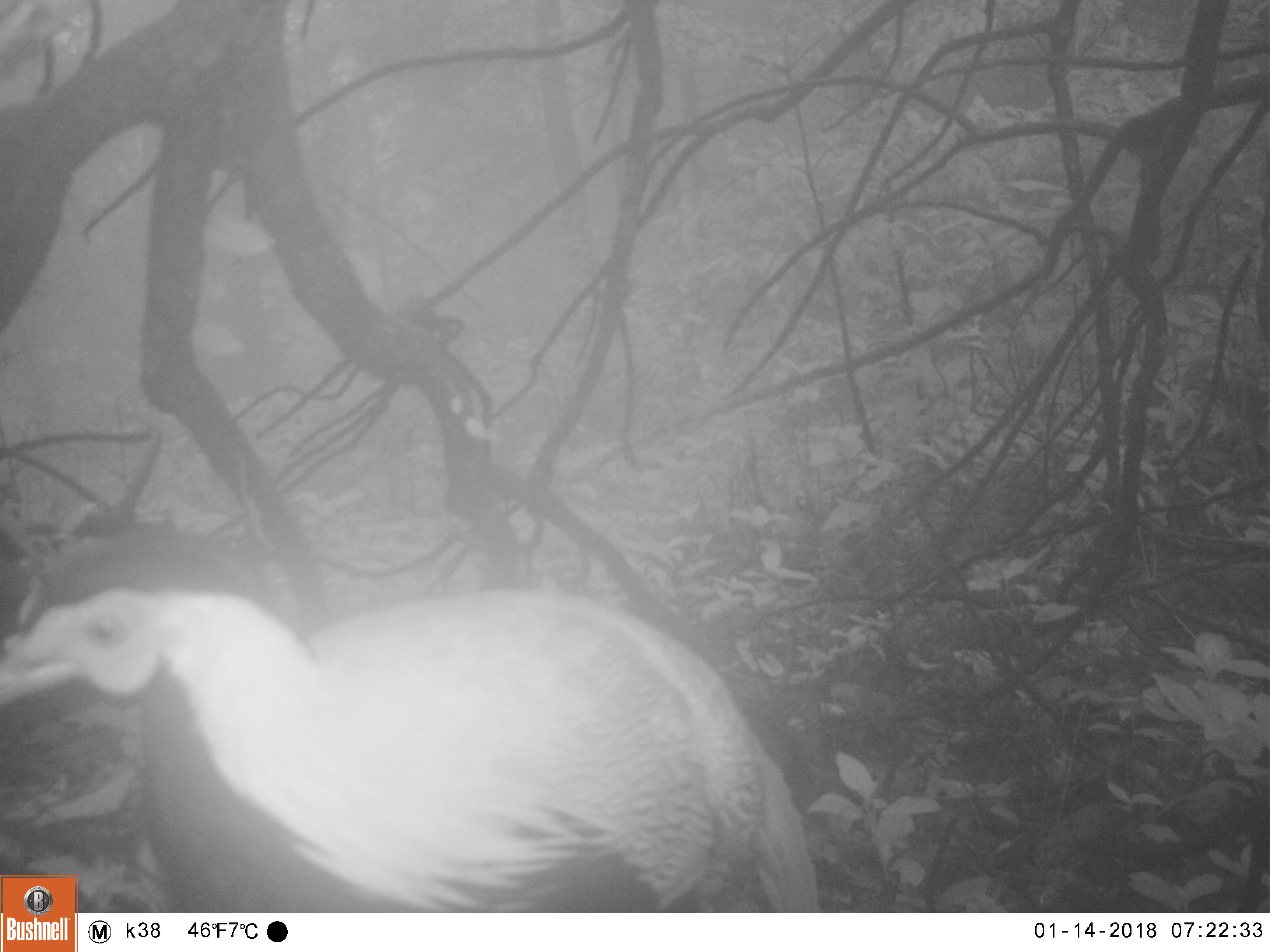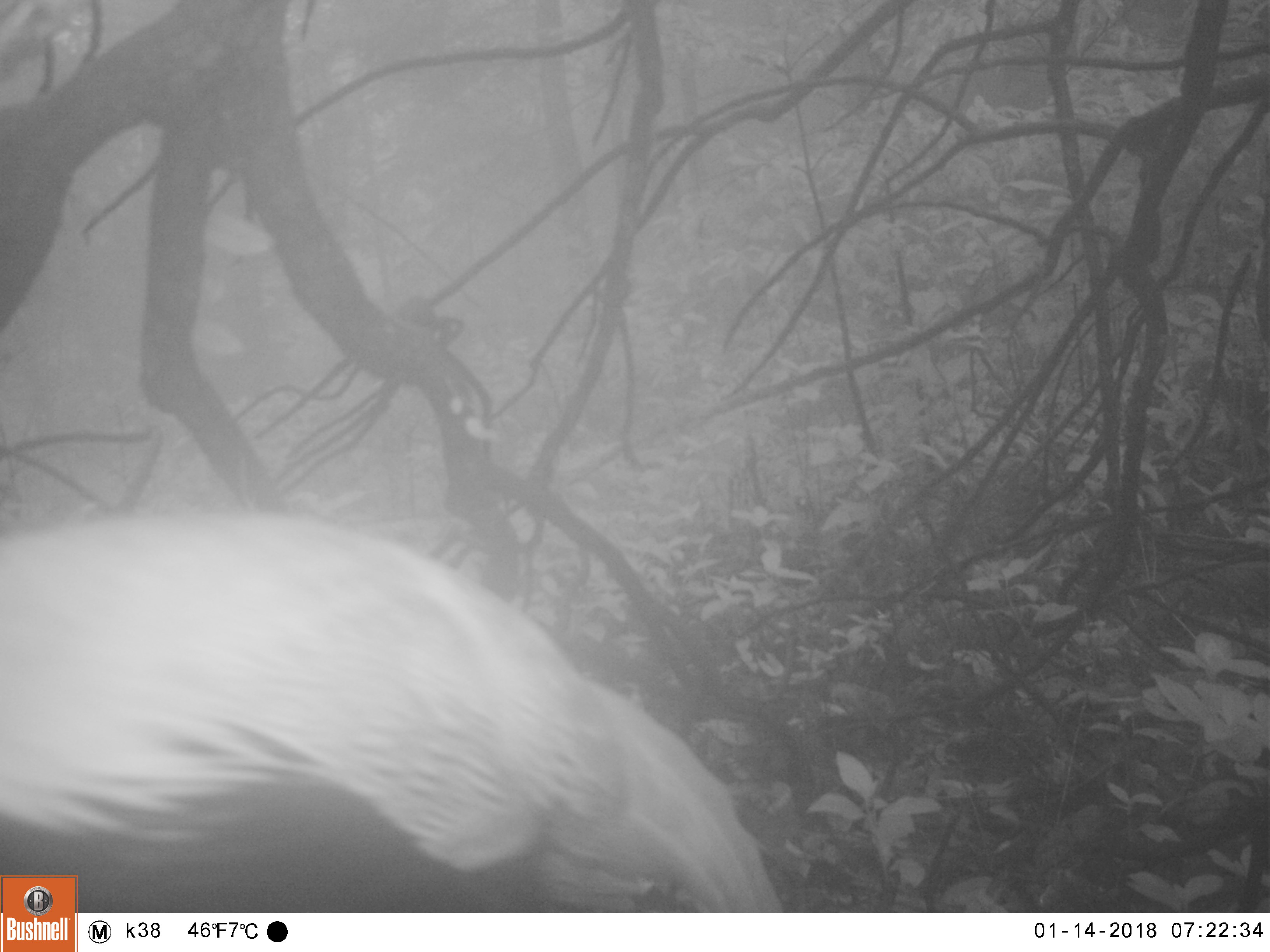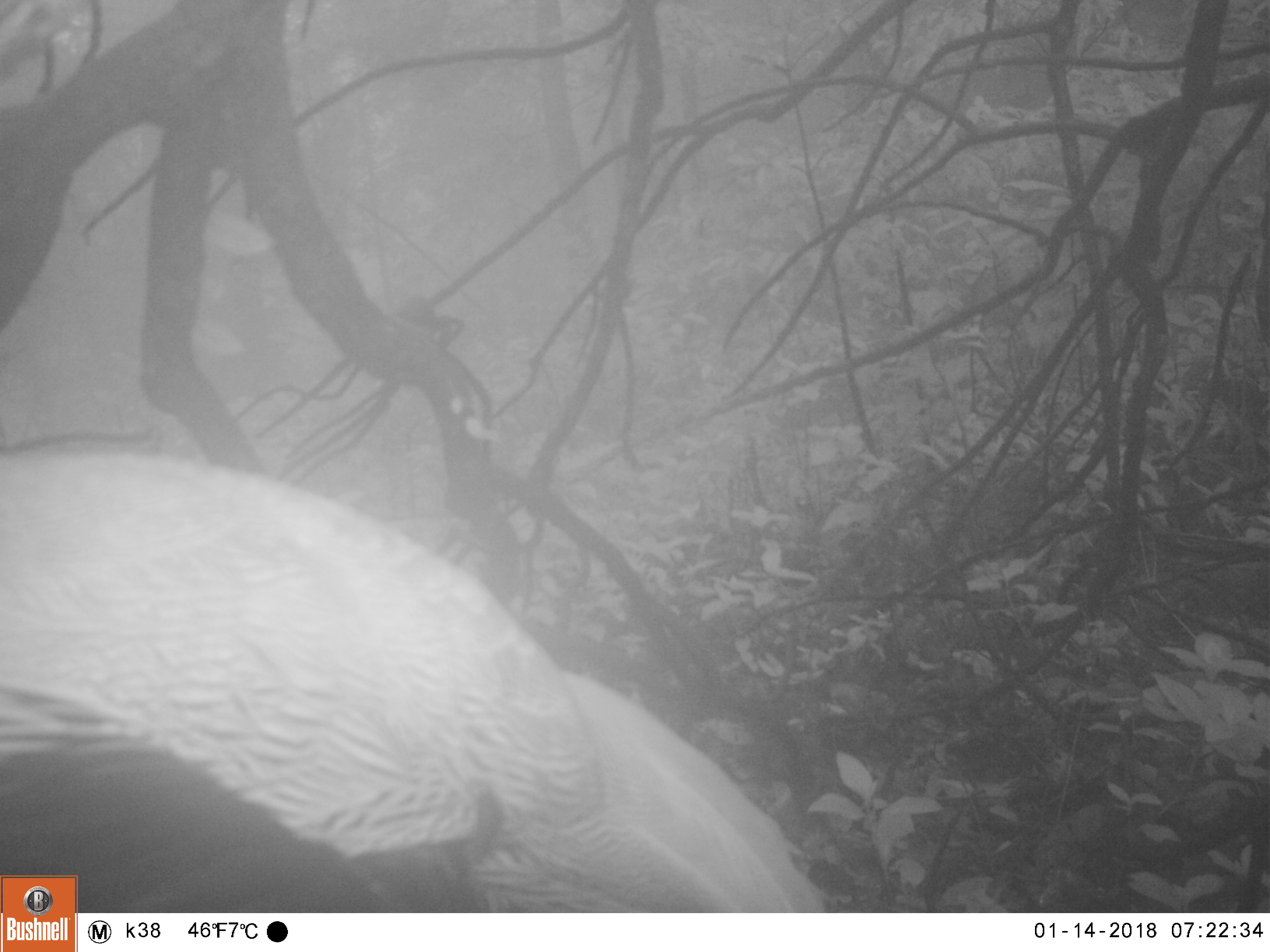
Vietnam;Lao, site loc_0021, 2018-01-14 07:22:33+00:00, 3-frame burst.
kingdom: Animalia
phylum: Chordata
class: Aves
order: Galliformes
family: Phasianidae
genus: Lophura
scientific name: Lophura nycthemera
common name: silver pheasant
Silver pheasant (Lophura nycthemera). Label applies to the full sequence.